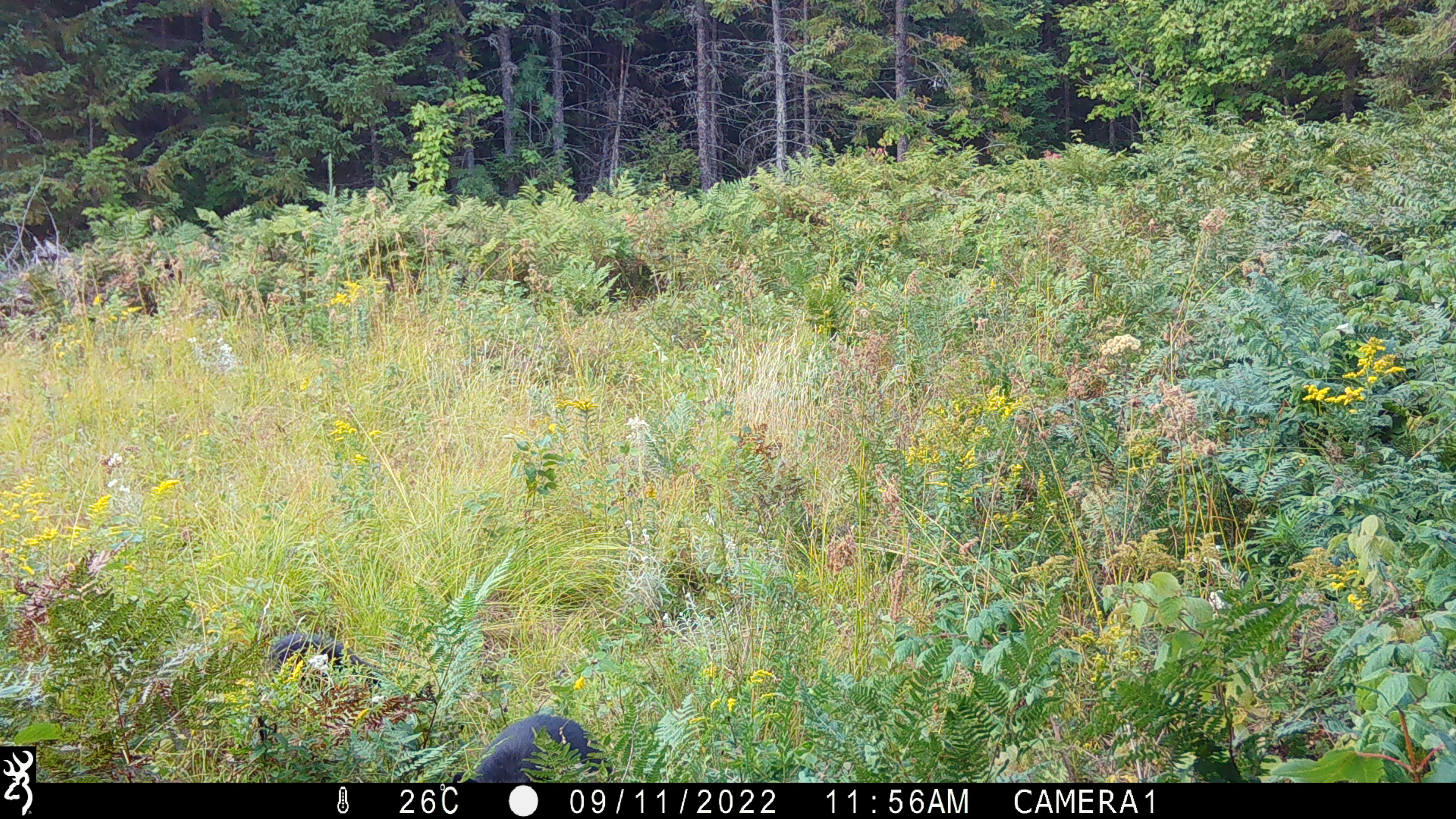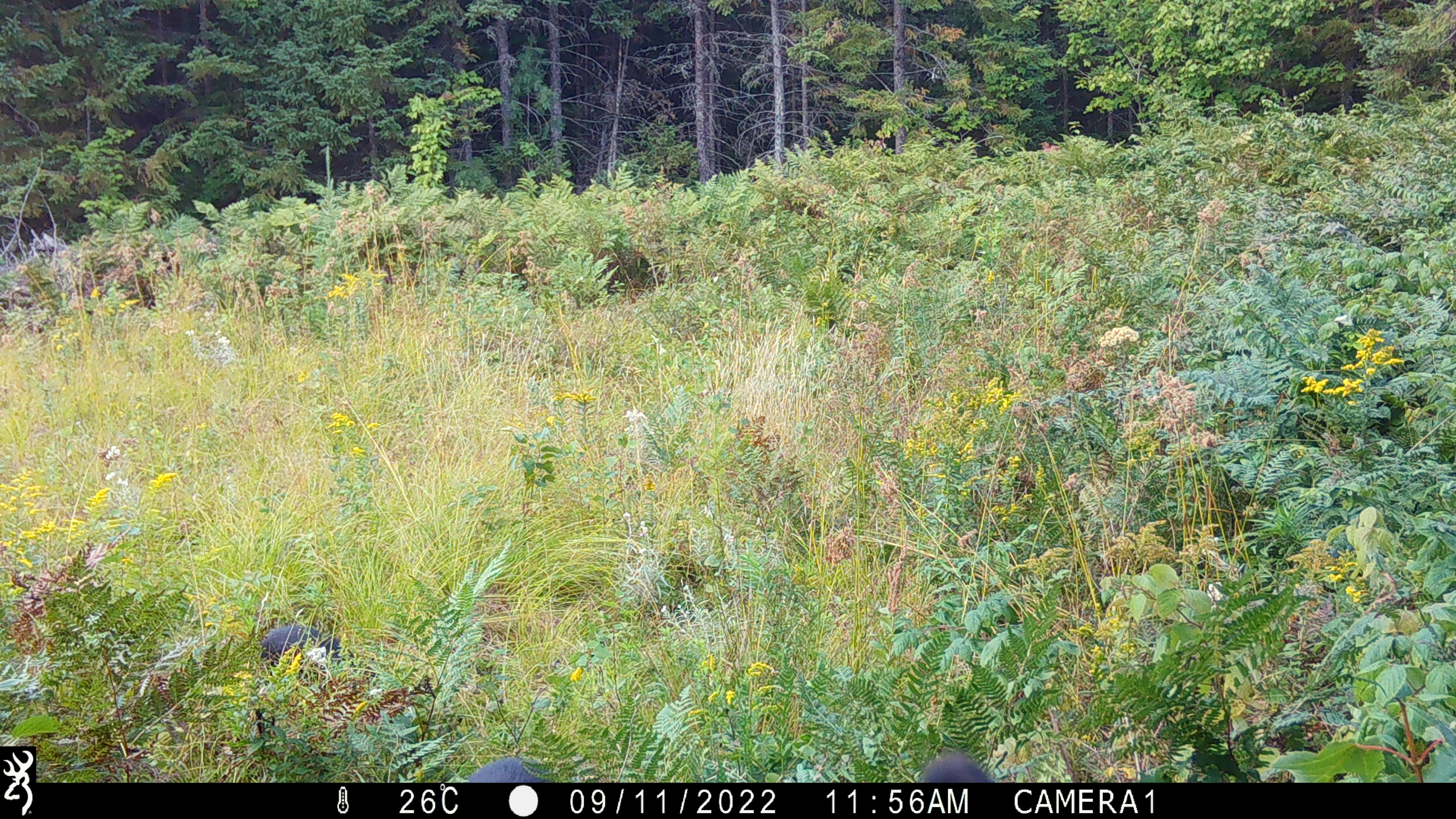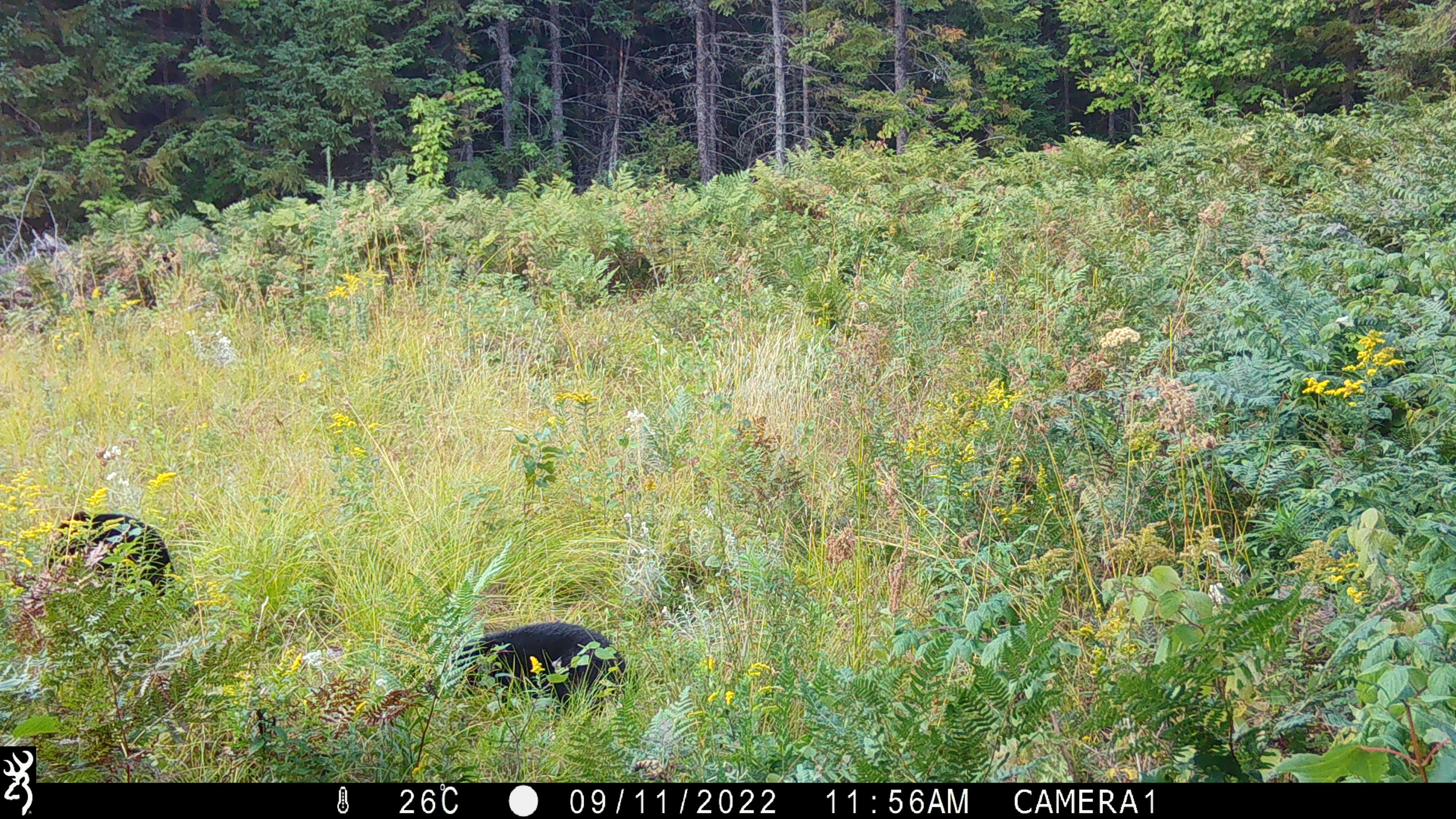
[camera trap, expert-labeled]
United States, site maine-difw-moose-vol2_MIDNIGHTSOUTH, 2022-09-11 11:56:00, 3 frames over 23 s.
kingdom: Animalia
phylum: Chordata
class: Mammalia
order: Carnivora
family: Ursidae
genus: Ursus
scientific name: Ursus americanus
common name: black bear